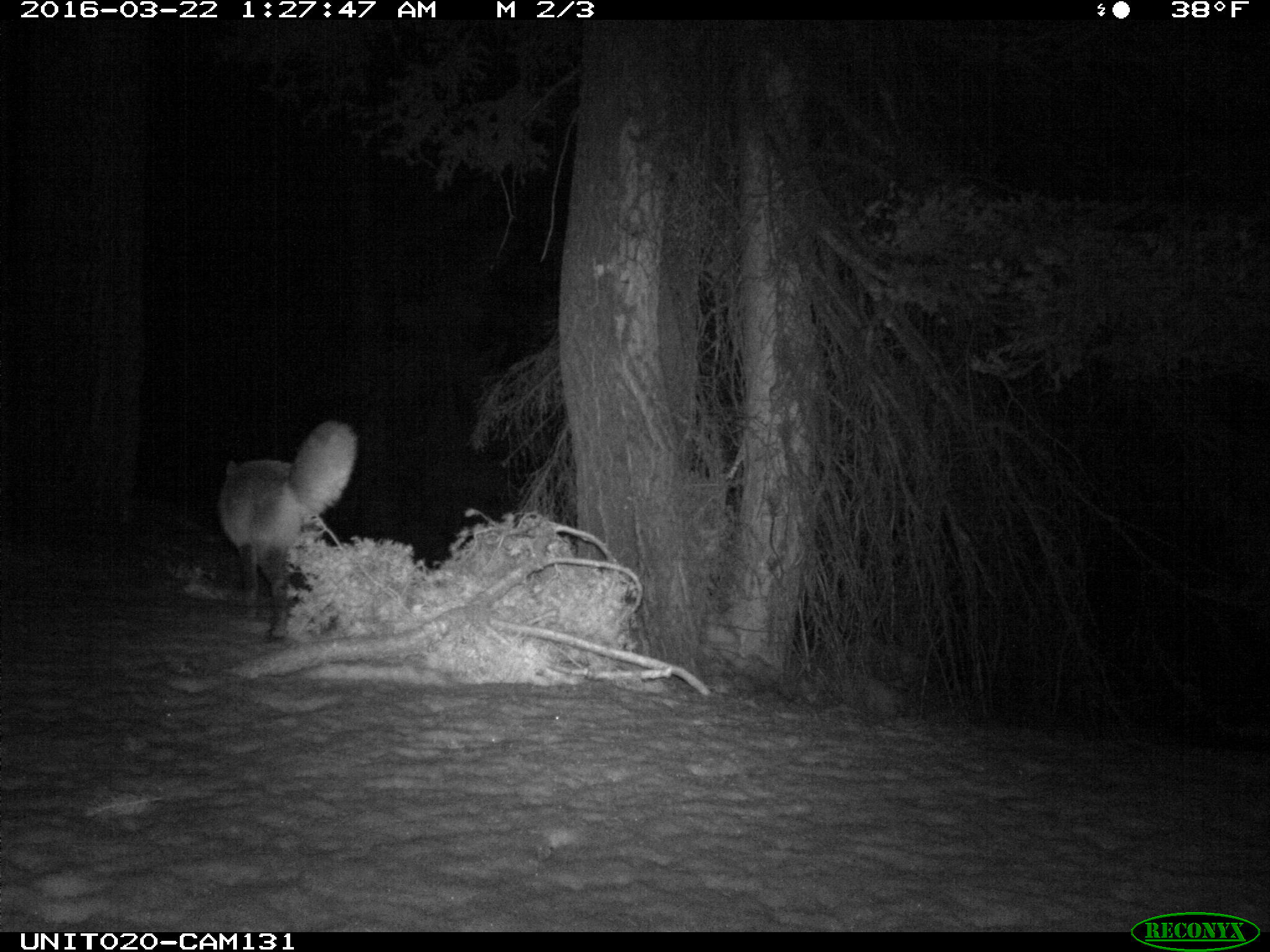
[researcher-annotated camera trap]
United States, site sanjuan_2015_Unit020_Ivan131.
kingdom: Animalia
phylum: Chordata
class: Mammalia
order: Carnivora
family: Canidae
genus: Vulpes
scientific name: Vulpes vulpes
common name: red fox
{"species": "Vulpes vulpes (red fox)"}